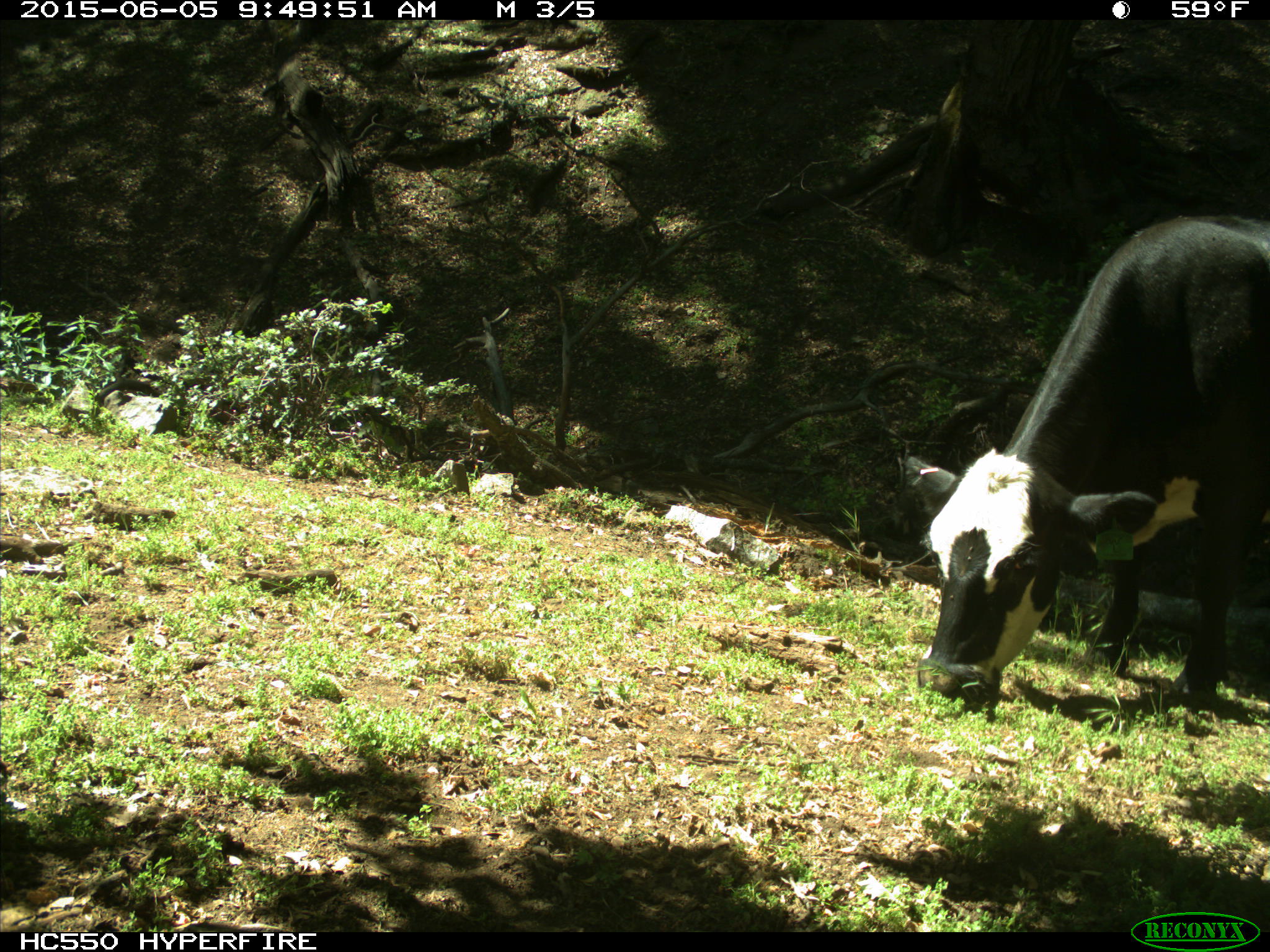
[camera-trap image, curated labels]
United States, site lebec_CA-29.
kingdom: Animalia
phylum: Chordata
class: Mammalia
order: Artiodactyla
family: Bovidae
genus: Bos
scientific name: Bos taurus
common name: domestic cow